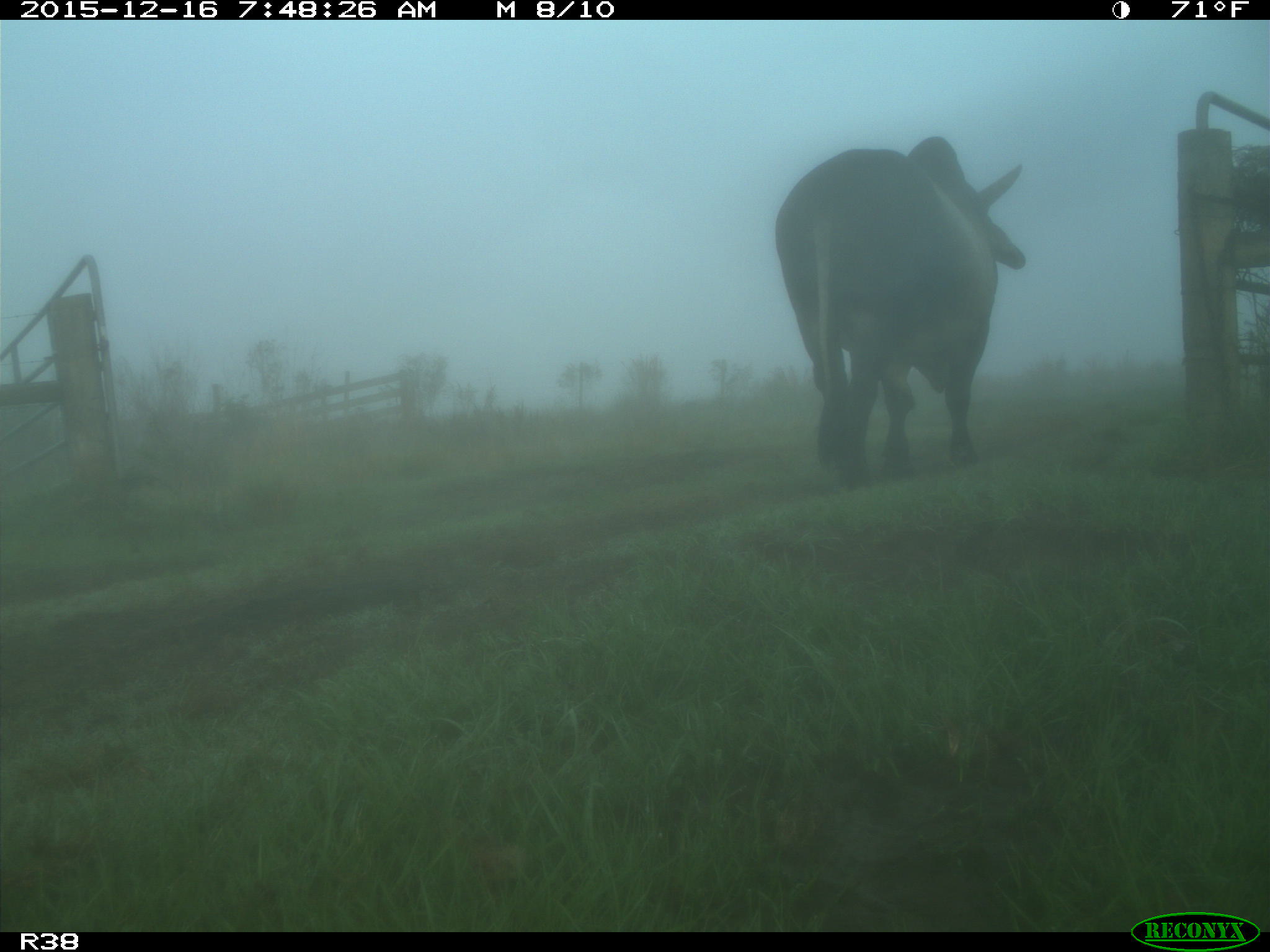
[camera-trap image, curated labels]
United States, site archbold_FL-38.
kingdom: Animalia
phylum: Chordata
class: Mammalia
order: Artiodactyla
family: Bovidae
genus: Bos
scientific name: Bos taurus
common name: domestic cow